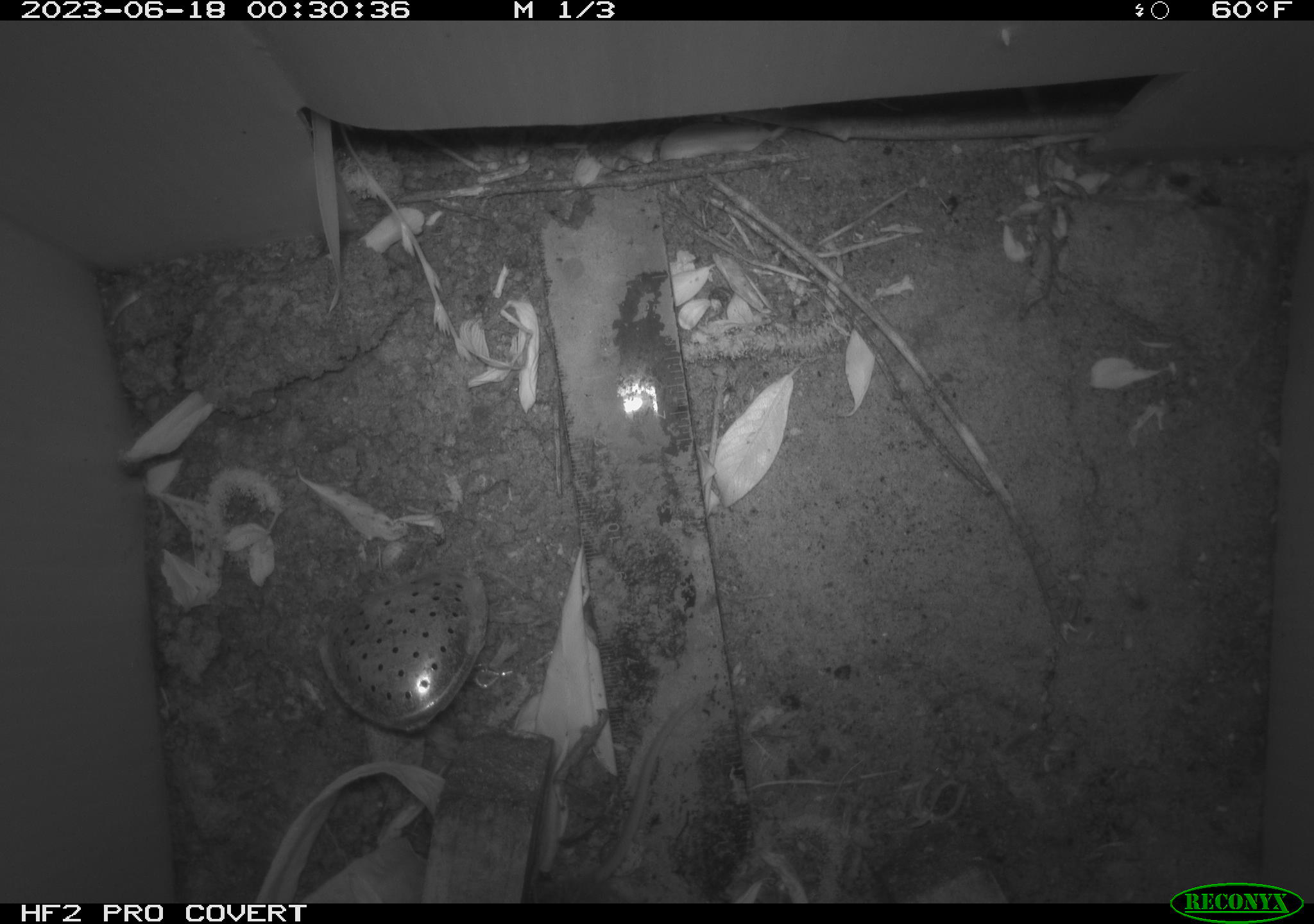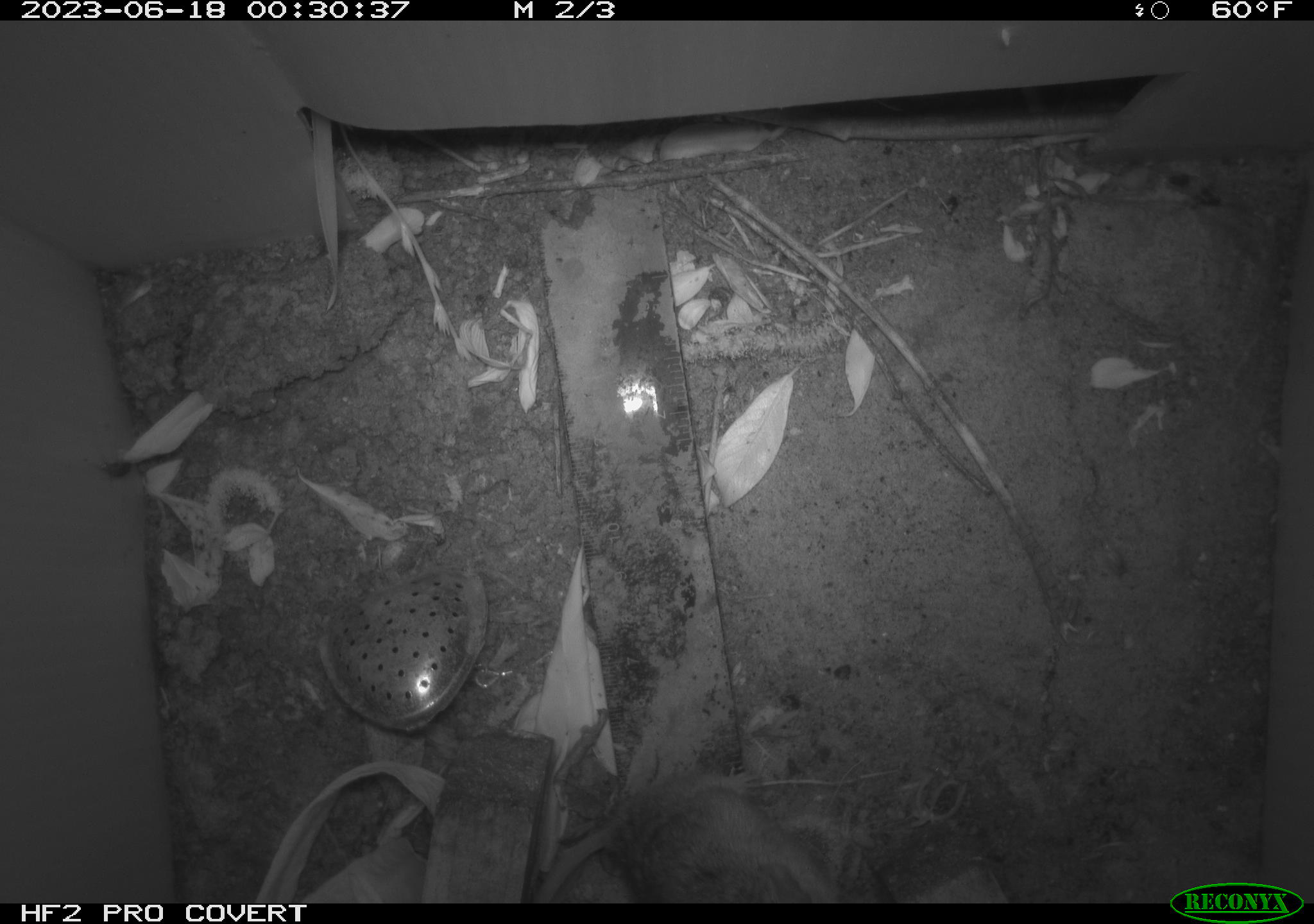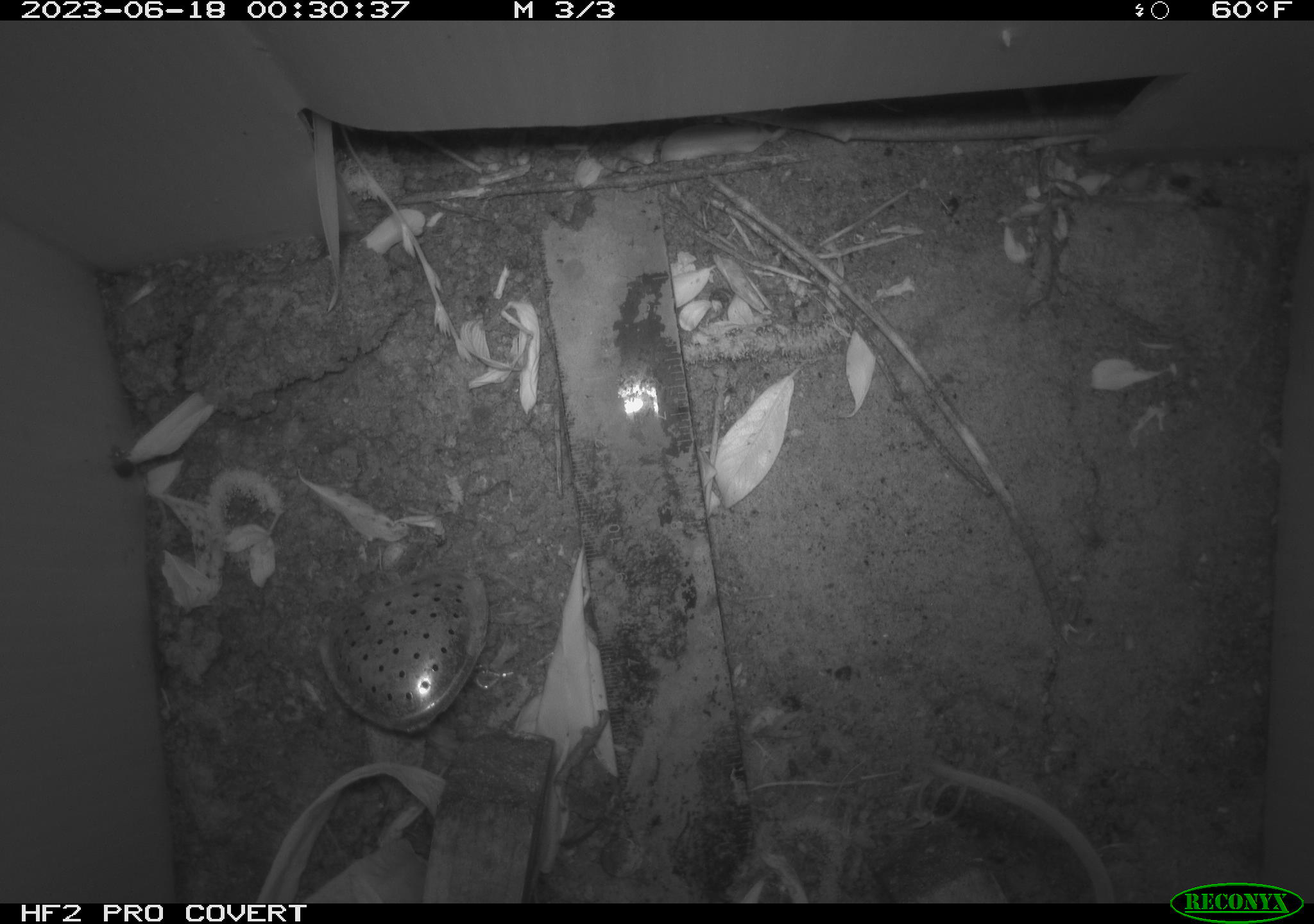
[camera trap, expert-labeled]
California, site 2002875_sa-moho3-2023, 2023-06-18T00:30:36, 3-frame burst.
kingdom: Animalia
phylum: Chordata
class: Mammalia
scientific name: Mammalia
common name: small mammal